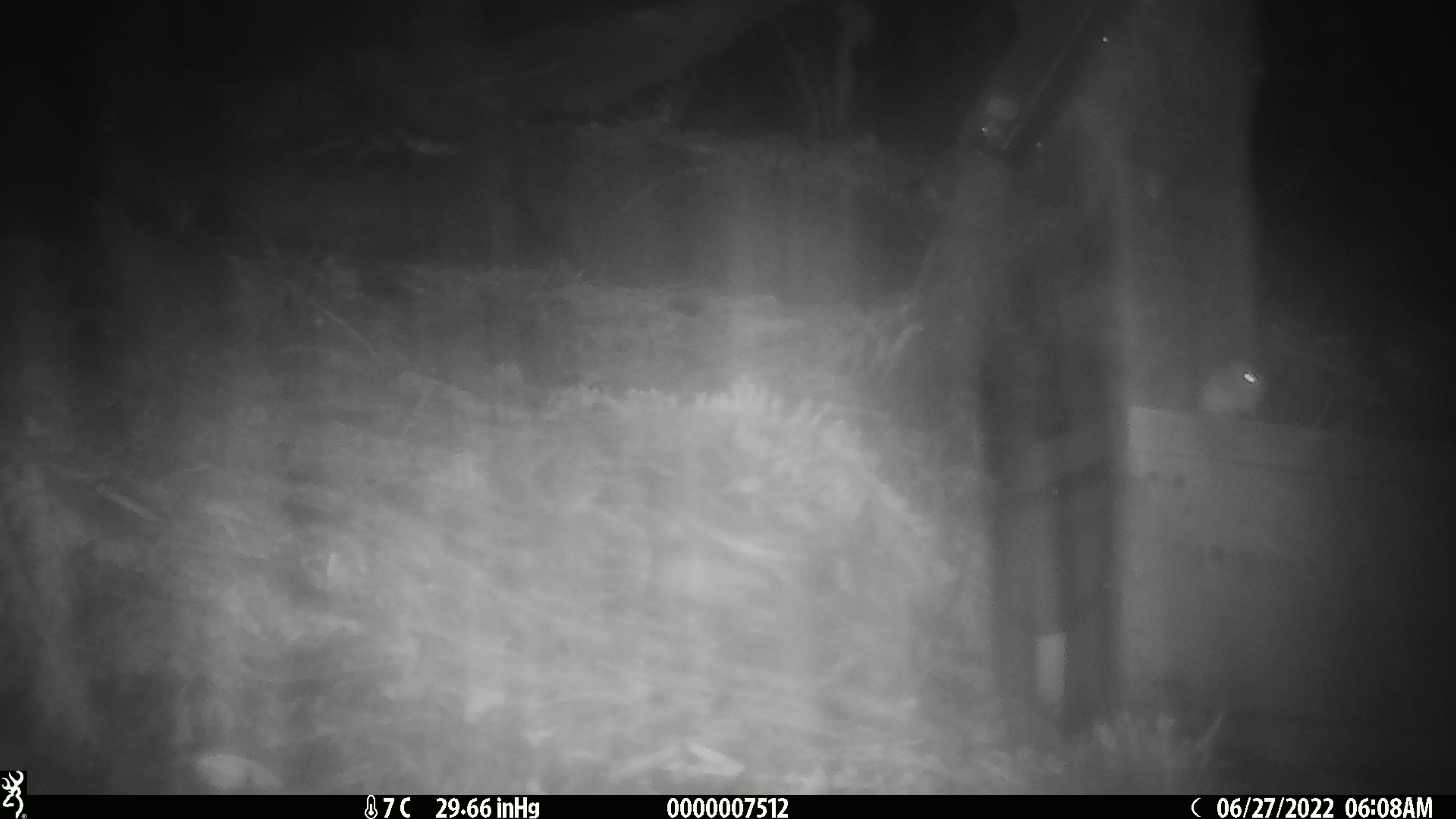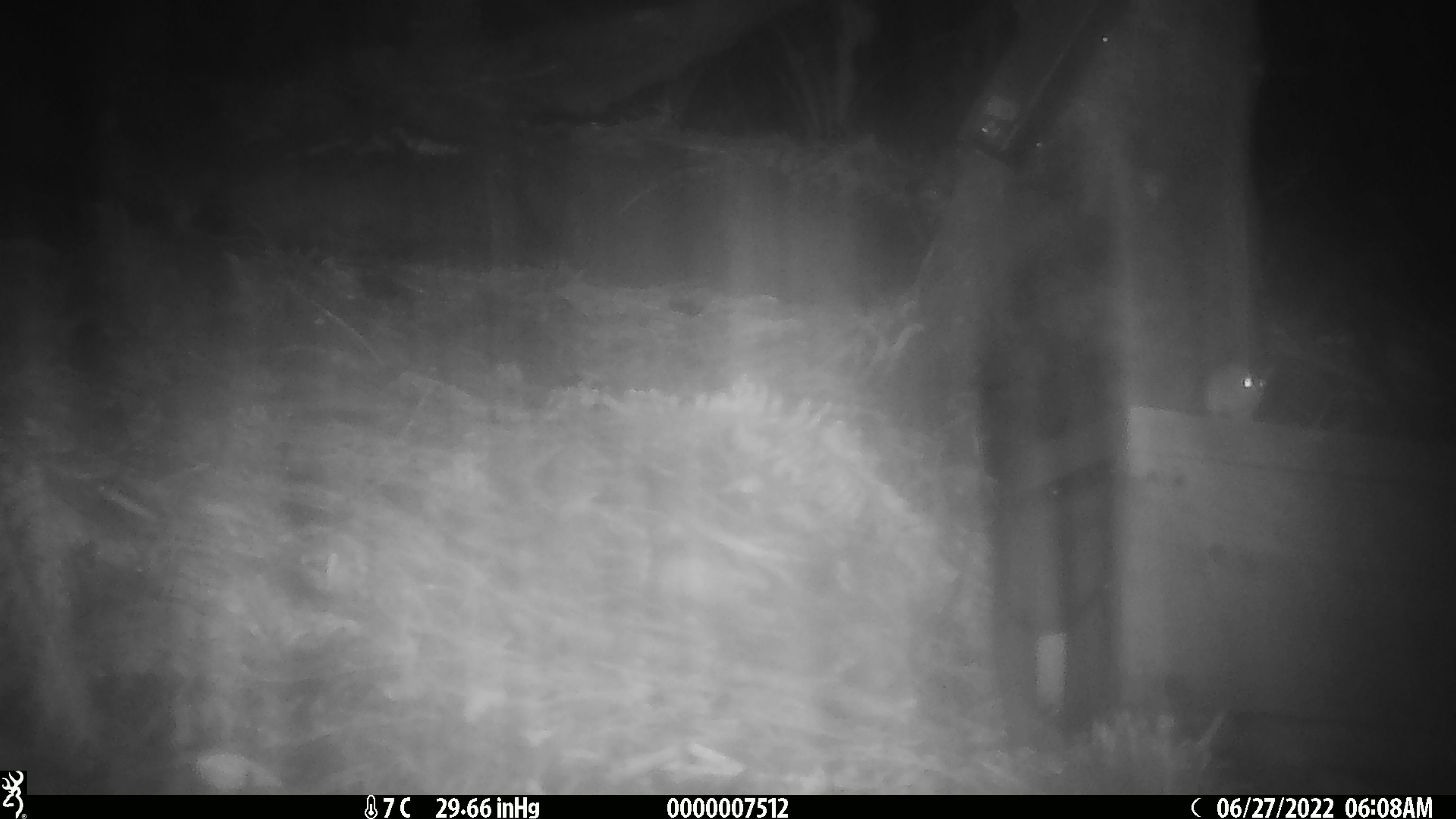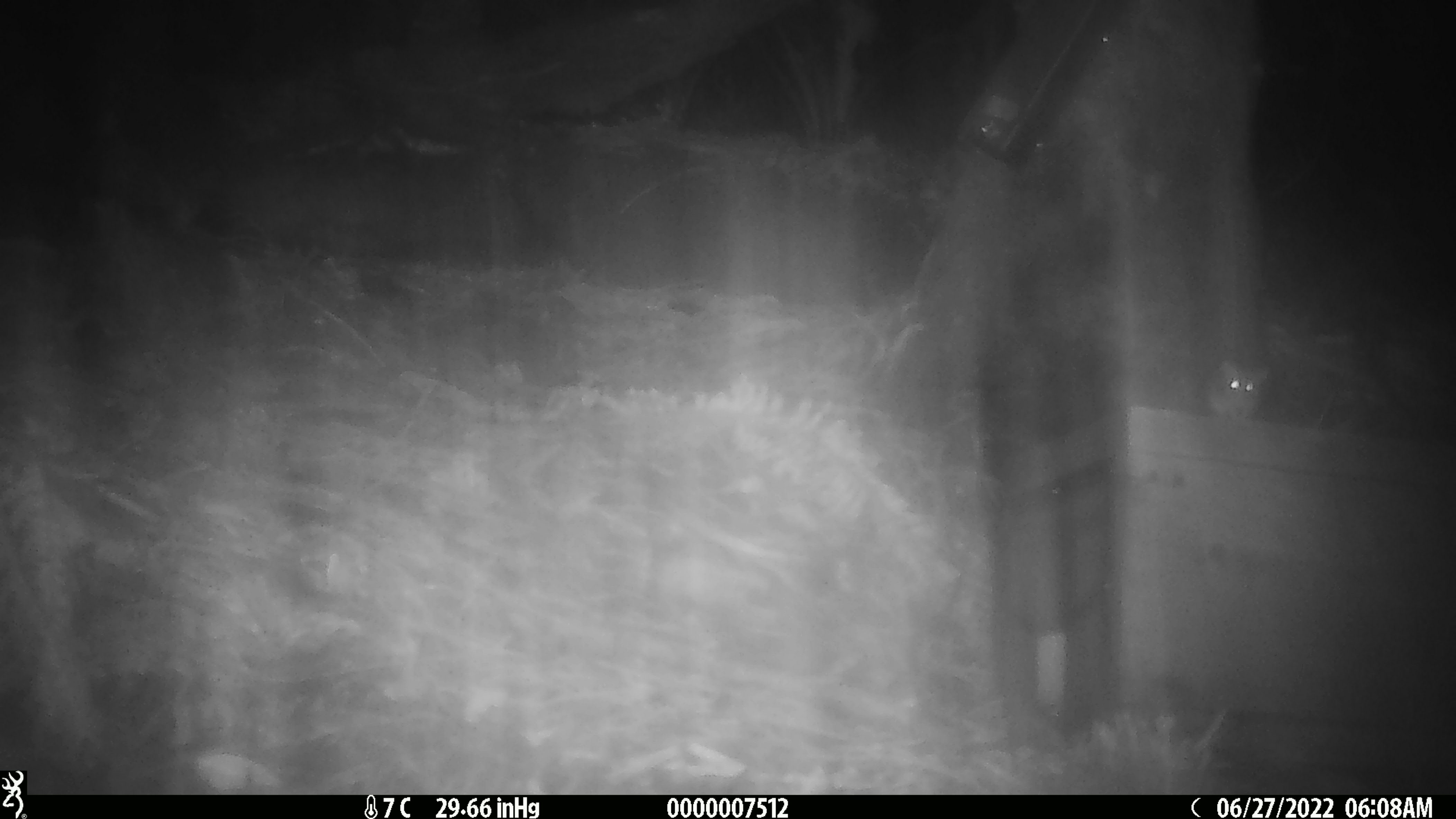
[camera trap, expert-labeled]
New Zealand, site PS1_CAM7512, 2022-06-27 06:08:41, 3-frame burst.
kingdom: Animalia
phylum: Chordata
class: Mammalia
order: Rodentia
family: Muridae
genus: Mus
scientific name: Mus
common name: mouse